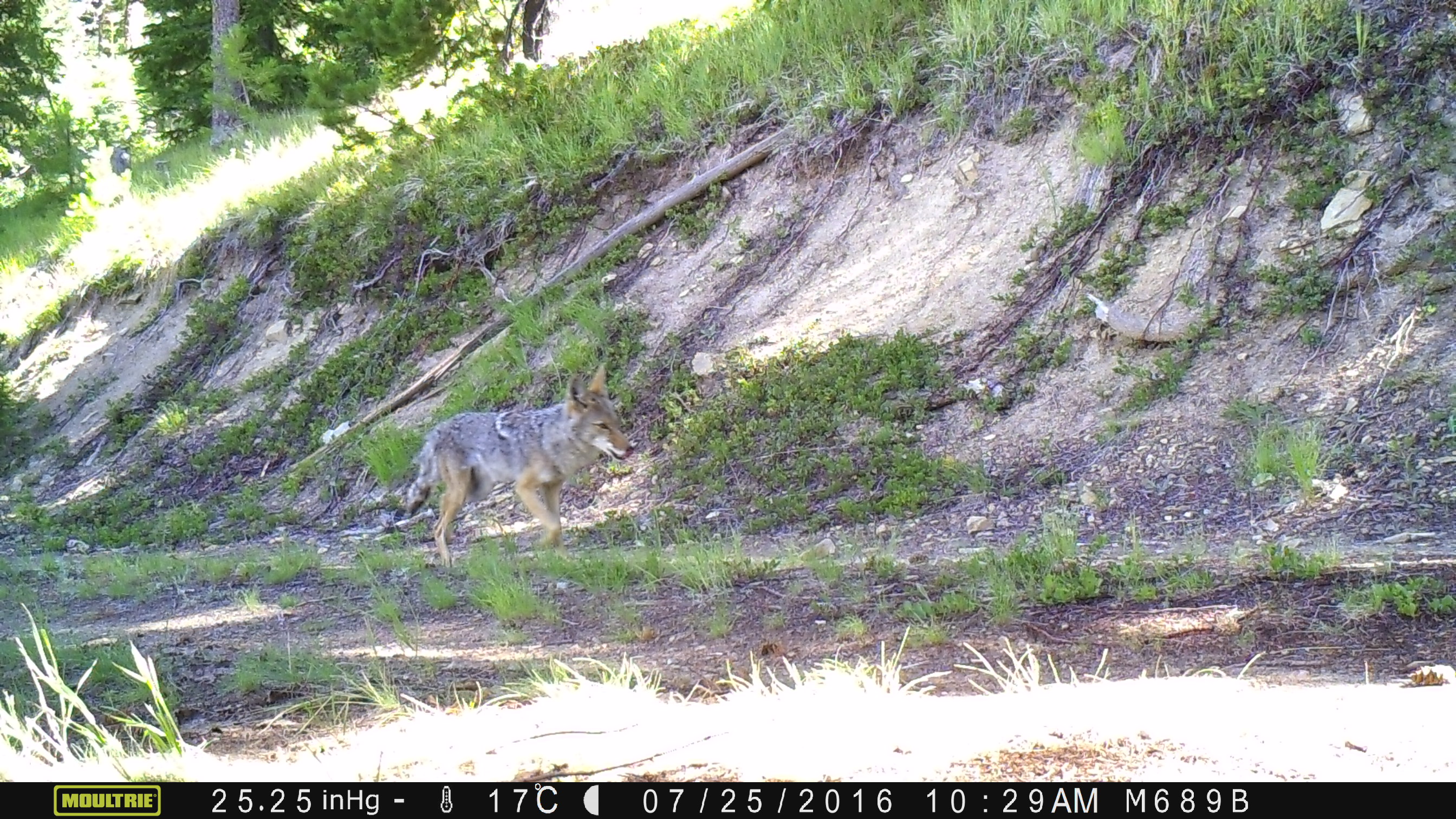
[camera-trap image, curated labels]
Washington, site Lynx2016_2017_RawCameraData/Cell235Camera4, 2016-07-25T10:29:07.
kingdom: Animalia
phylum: Chordata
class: Mammalia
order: Carnivora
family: Canidae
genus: Canis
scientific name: Canis latrans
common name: coyote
Canis latrans (coyote). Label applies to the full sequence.